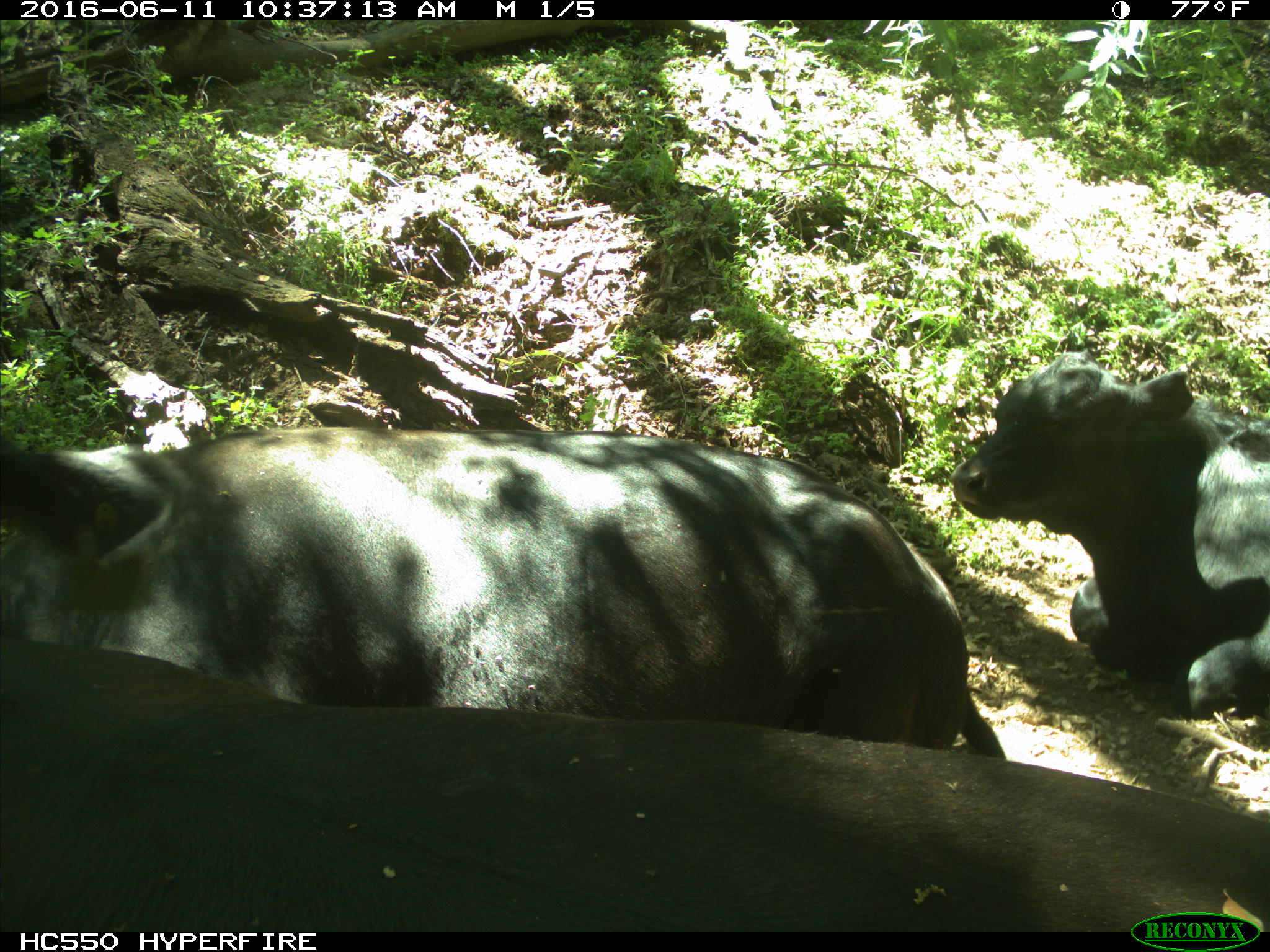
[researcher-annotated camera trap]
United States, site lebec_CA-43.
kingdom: Animalia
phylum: Chordata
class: Mammalia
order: Artiodactyla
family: Bovidae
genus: Bos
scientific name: Bos taurus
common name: domestic cow